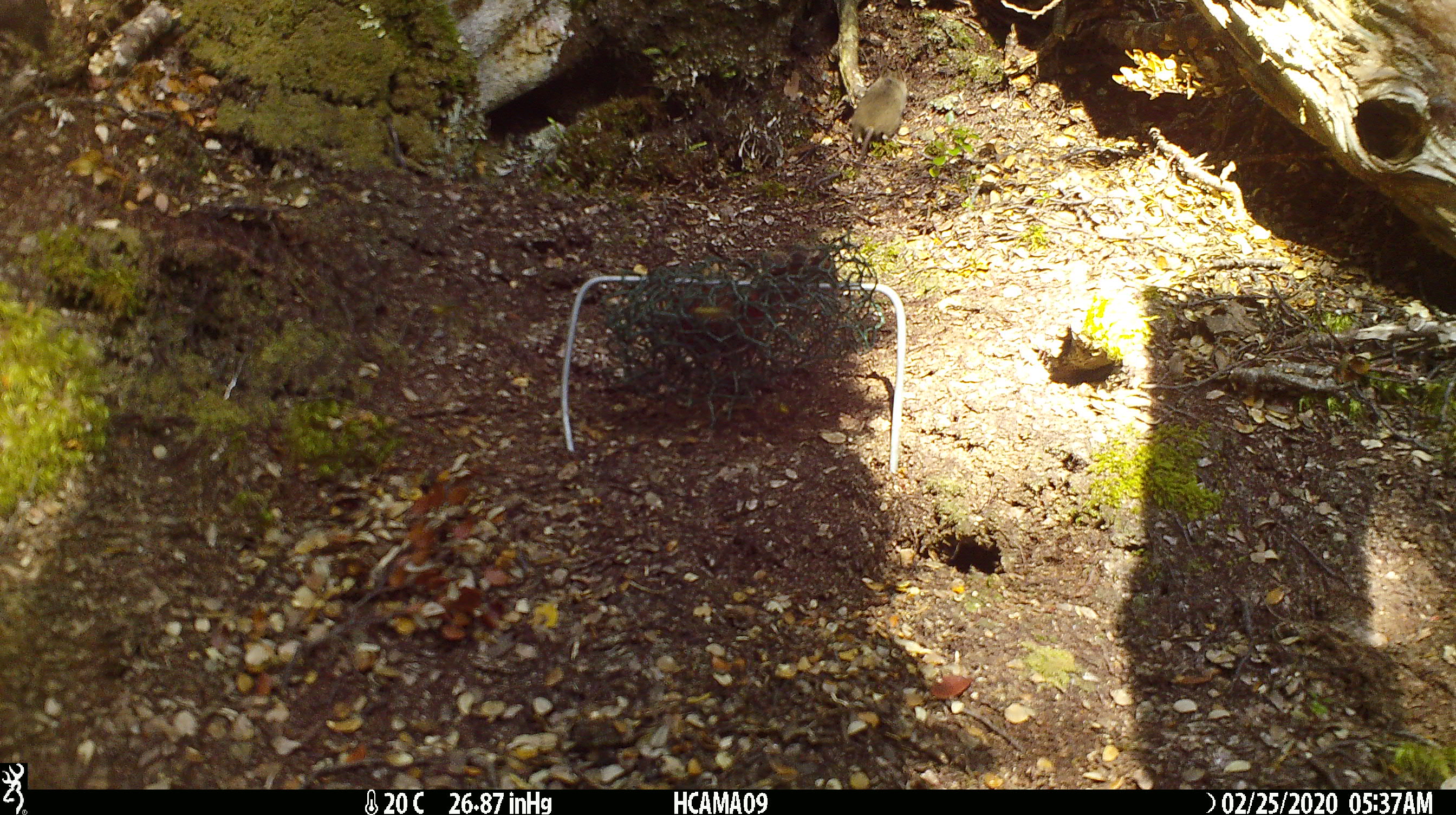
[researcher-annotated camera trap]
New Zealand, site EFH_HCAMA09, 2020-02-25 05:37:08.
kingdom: Animalia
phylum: Chordata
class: Mammalia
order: Rodentia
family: Muridae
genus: Mus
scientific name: Mus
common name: mouse